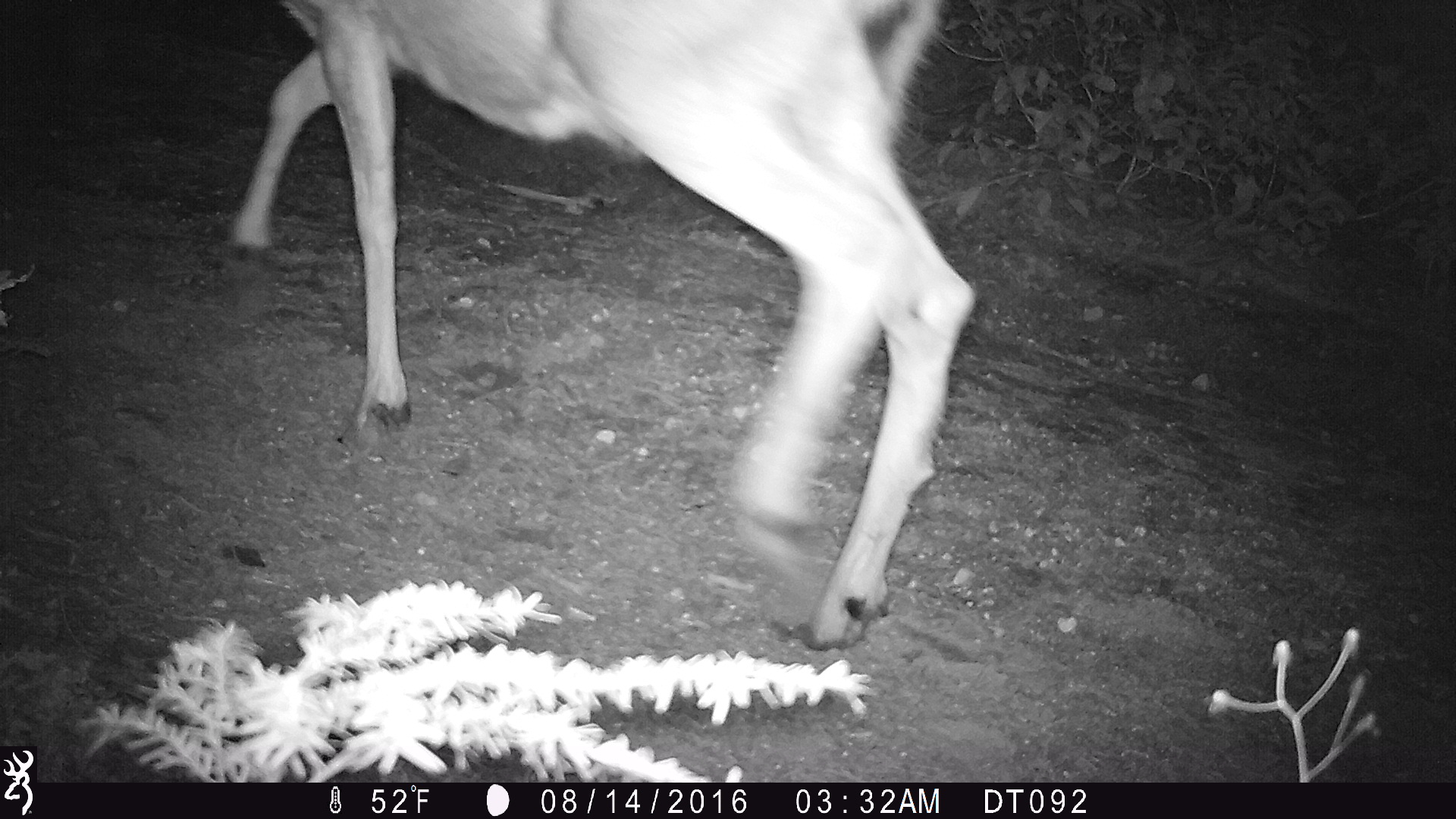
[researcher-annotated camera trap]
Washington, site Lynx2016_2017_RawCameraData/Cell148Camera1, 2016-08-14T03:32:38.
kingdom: Animalia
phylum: Chordata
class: Mammalia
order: Artiodactyla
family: Cervidae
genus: Odocoileus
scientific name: Odocoileus hemionus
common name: mule deer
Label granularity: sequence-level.